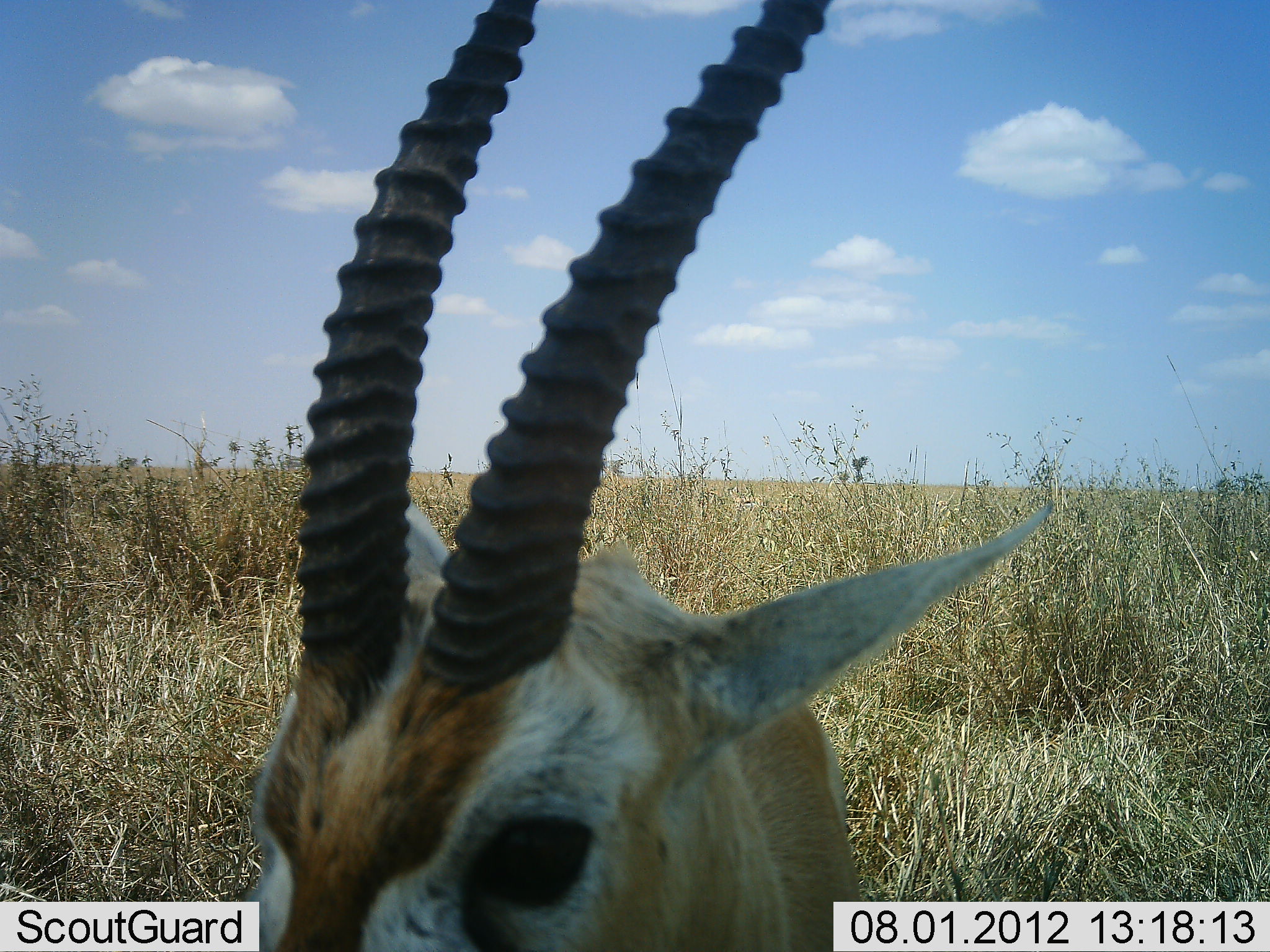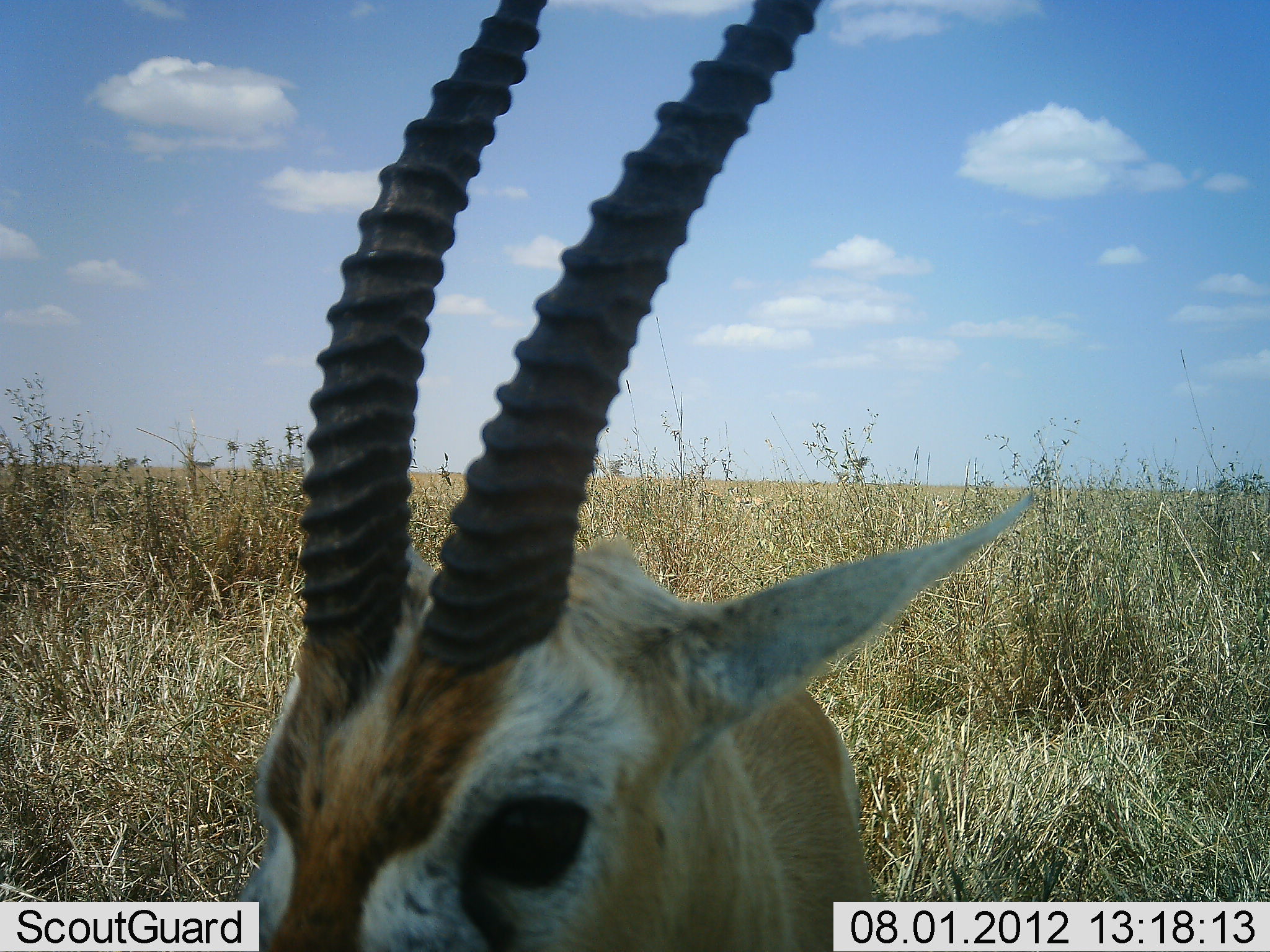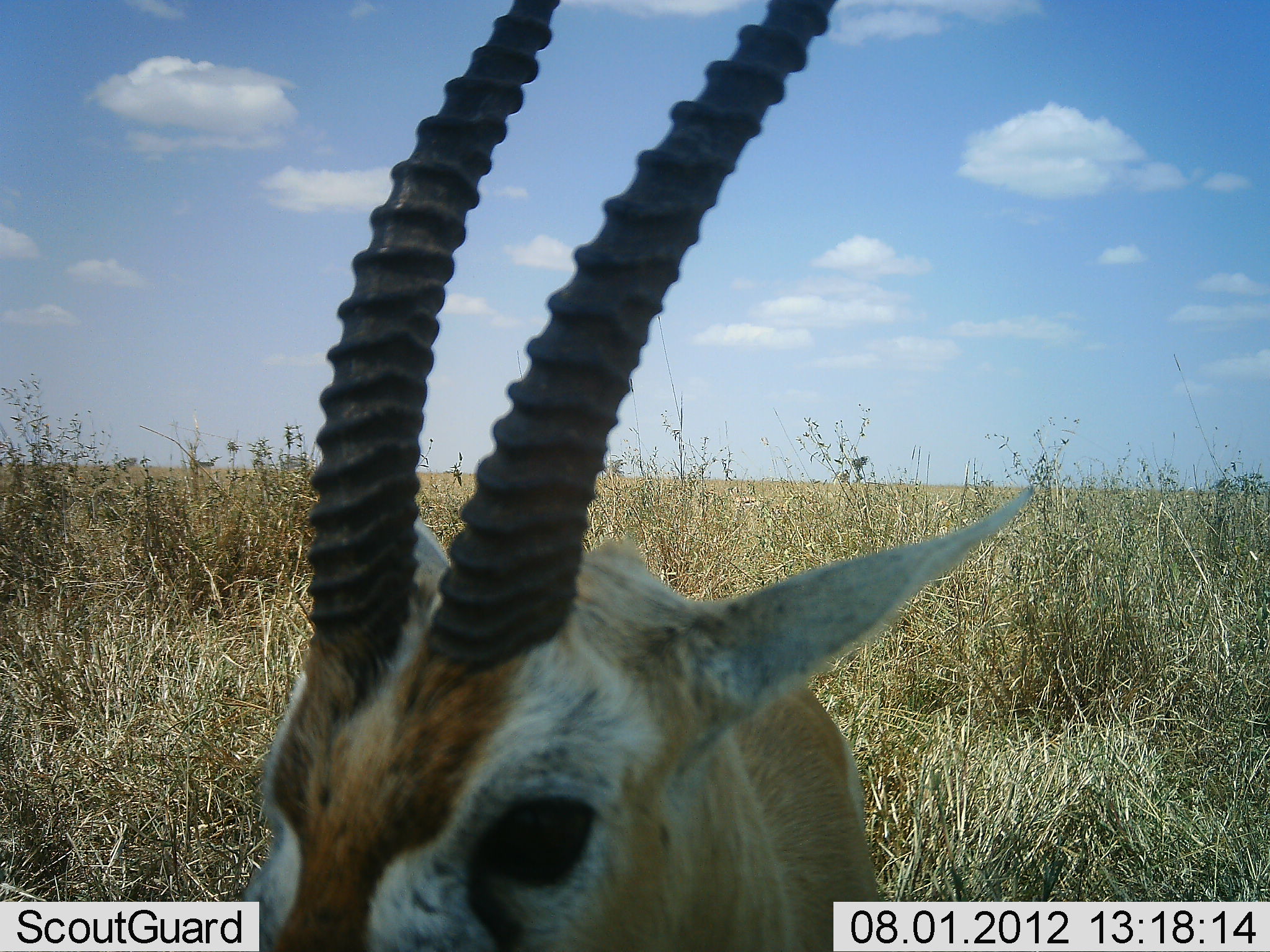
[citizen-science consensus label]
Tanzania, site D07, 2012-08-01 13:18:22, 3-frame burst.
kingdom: Animalia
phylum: Chordata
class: Mammalia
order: Artiodactyla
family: Bovidae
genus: Nanger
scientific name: Nanger granti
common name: grant's gazelle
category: gazellegrants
Gazellegrants (grant's gazelle) (Nanger granti), count 1. Behavior (volunteer vote fractions): standing 70%, resting 30%, moving 0%, interacting 0%. Young present (vote fraction): 0%. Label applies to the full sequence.